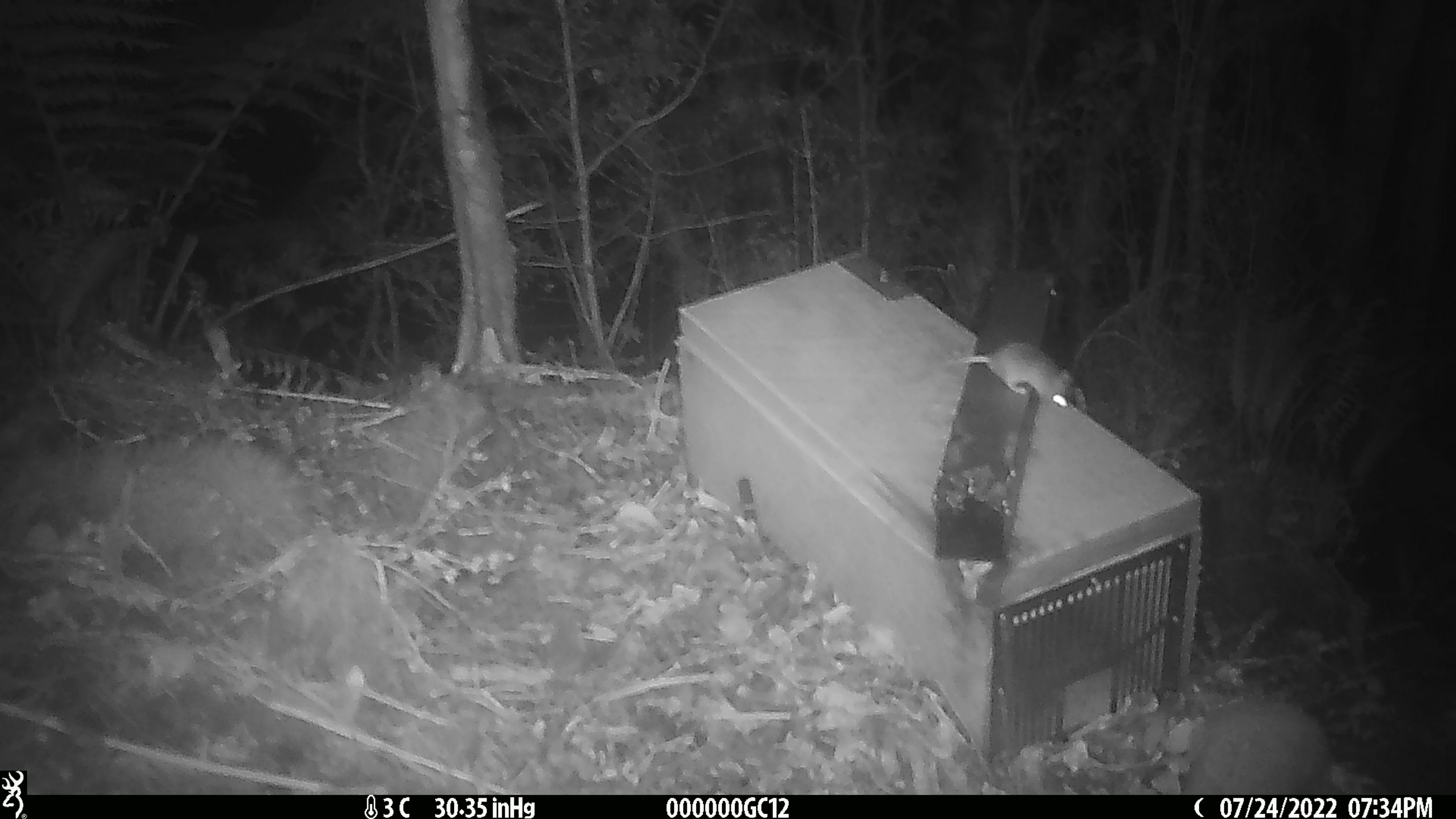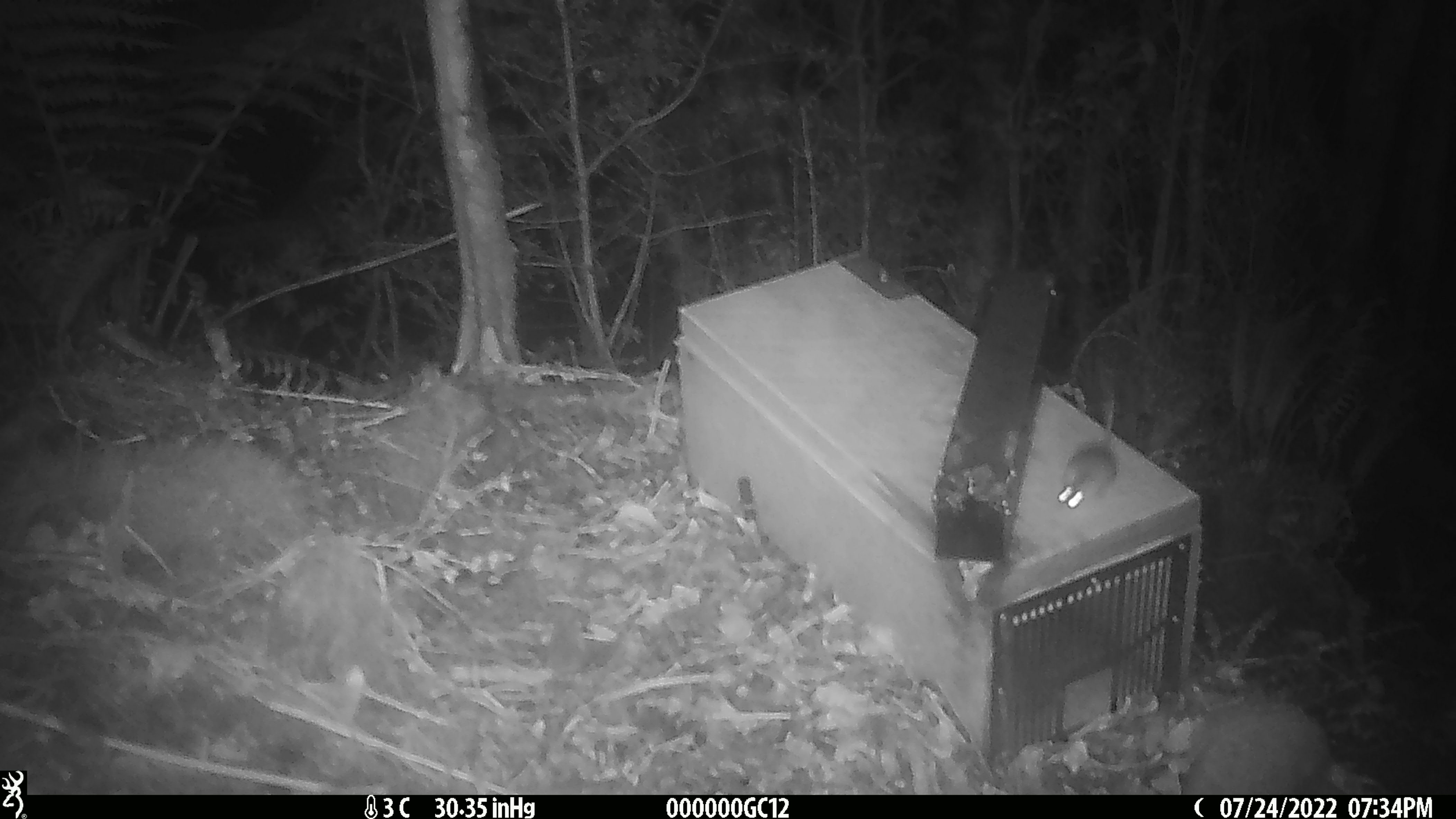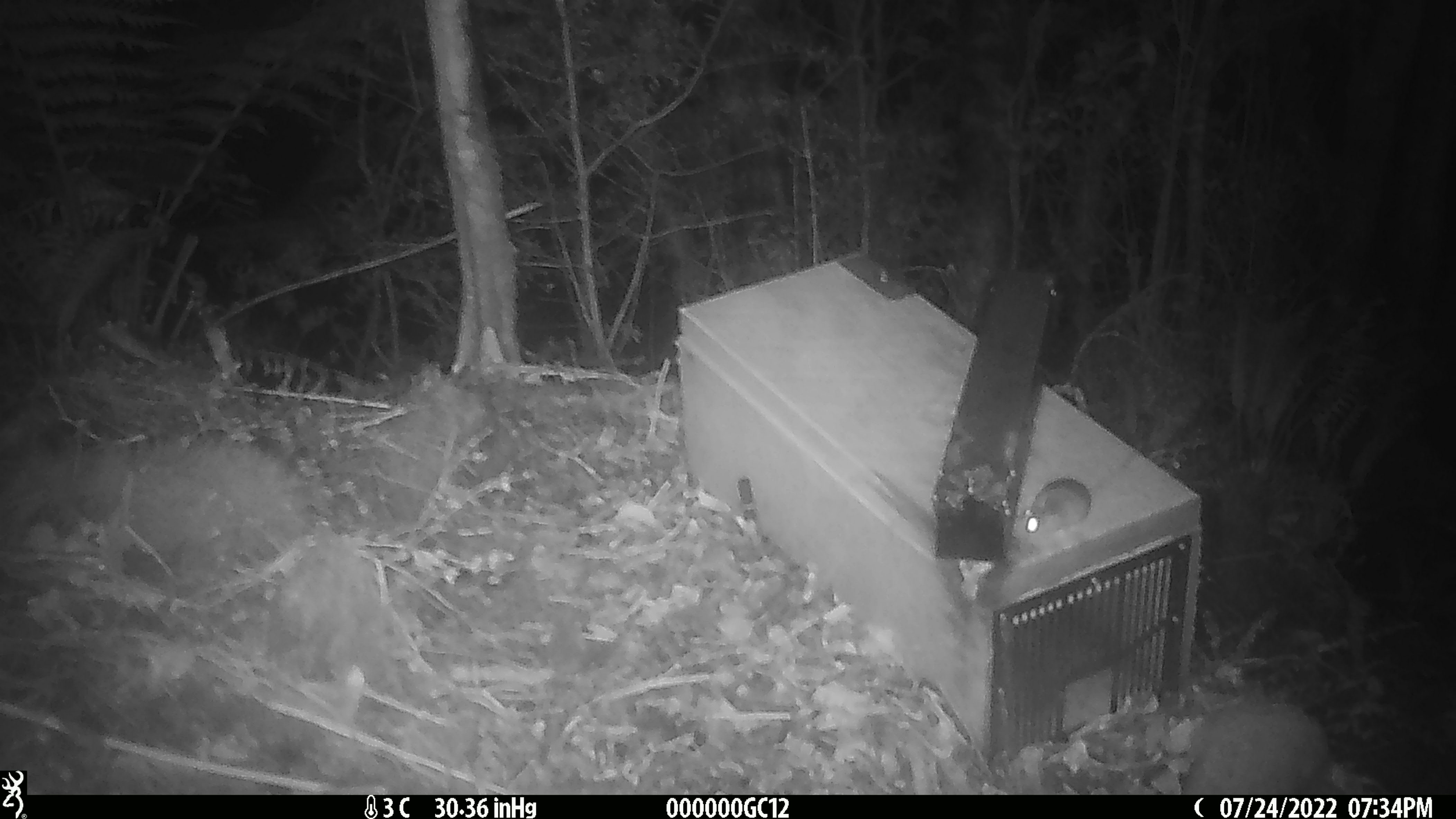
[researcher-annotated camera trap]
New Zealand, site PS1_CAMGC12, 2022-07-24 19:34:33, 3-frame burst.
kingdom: Animalia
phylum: Chordata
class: Mammalia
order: Rodentia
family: Muridae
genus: Mus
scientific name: Mus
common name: mouse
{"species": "mouse (Mus)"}